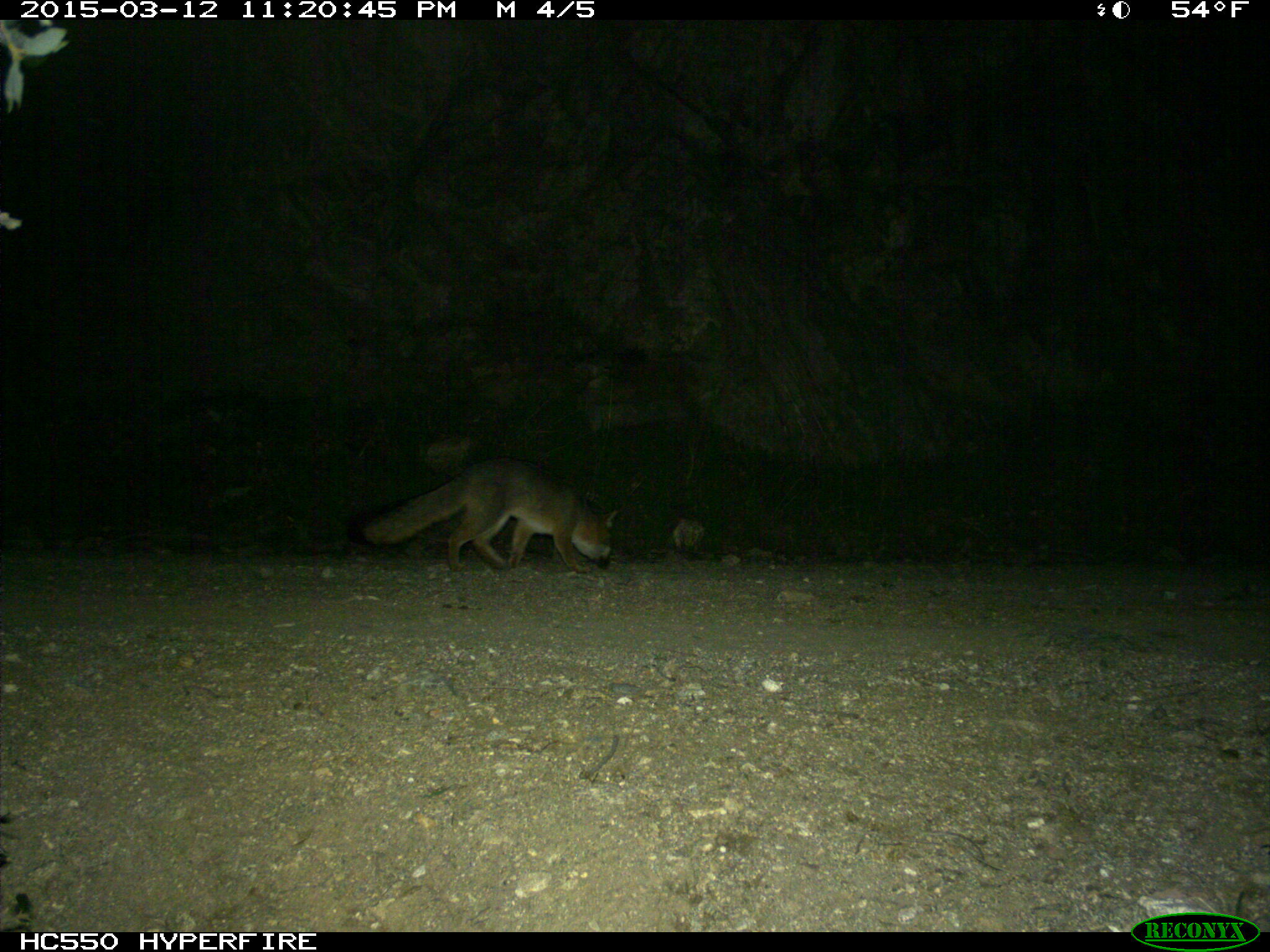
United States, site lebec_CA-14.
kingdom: Animalia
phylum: Chordata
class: Mammalia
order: Carnivora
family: Canidae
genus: Urocyon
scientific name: Urocyon cinereoargenteus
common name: gray fox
Urocyon cinereoargenteus (gray fox).